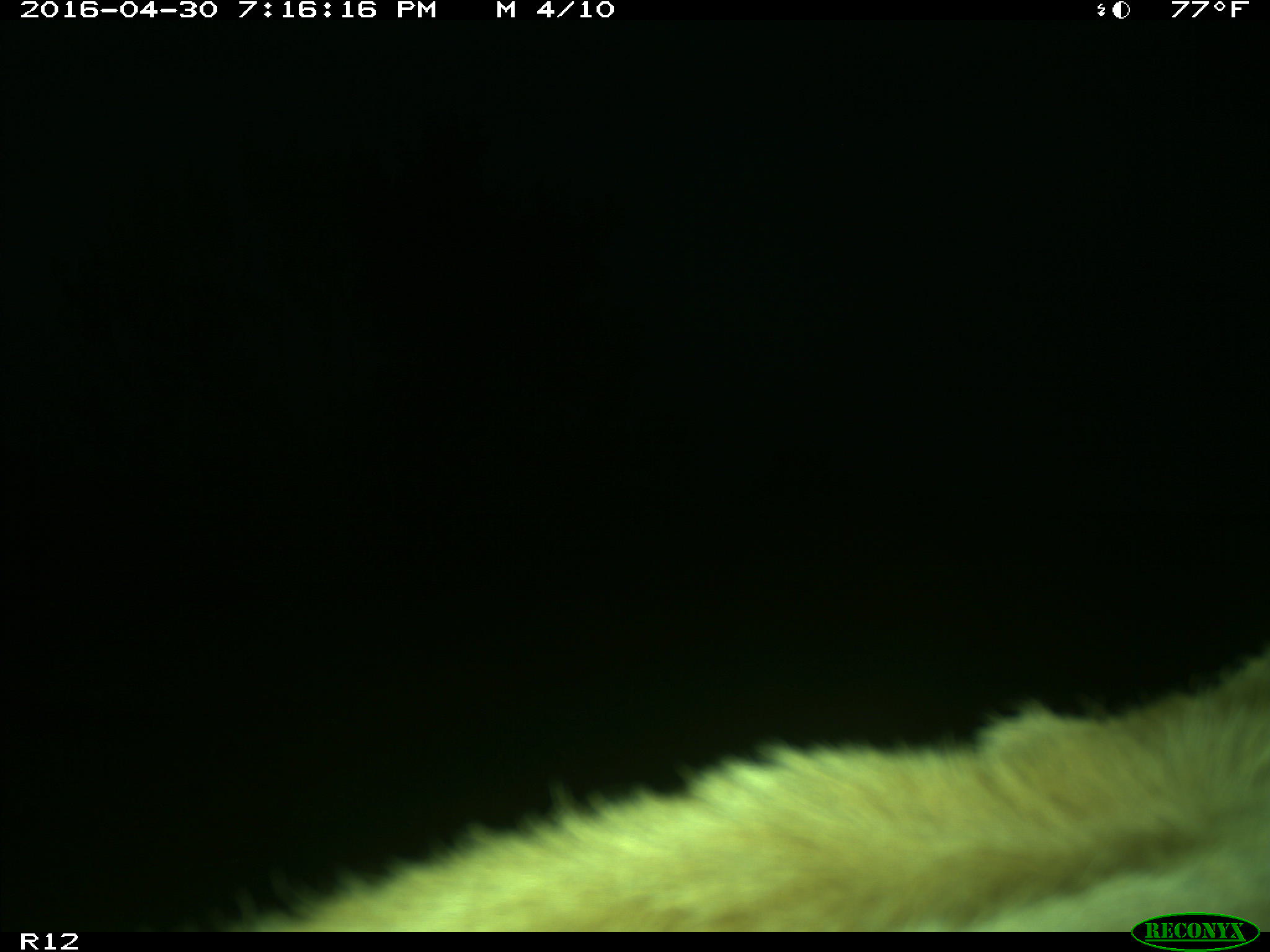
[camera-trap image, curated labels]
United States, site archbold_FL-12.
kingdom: Animalia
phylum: Chordata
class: Mammalia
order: Artiodactyla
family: Bovidae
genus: Bos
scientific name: Bos taurus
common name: domestic cow